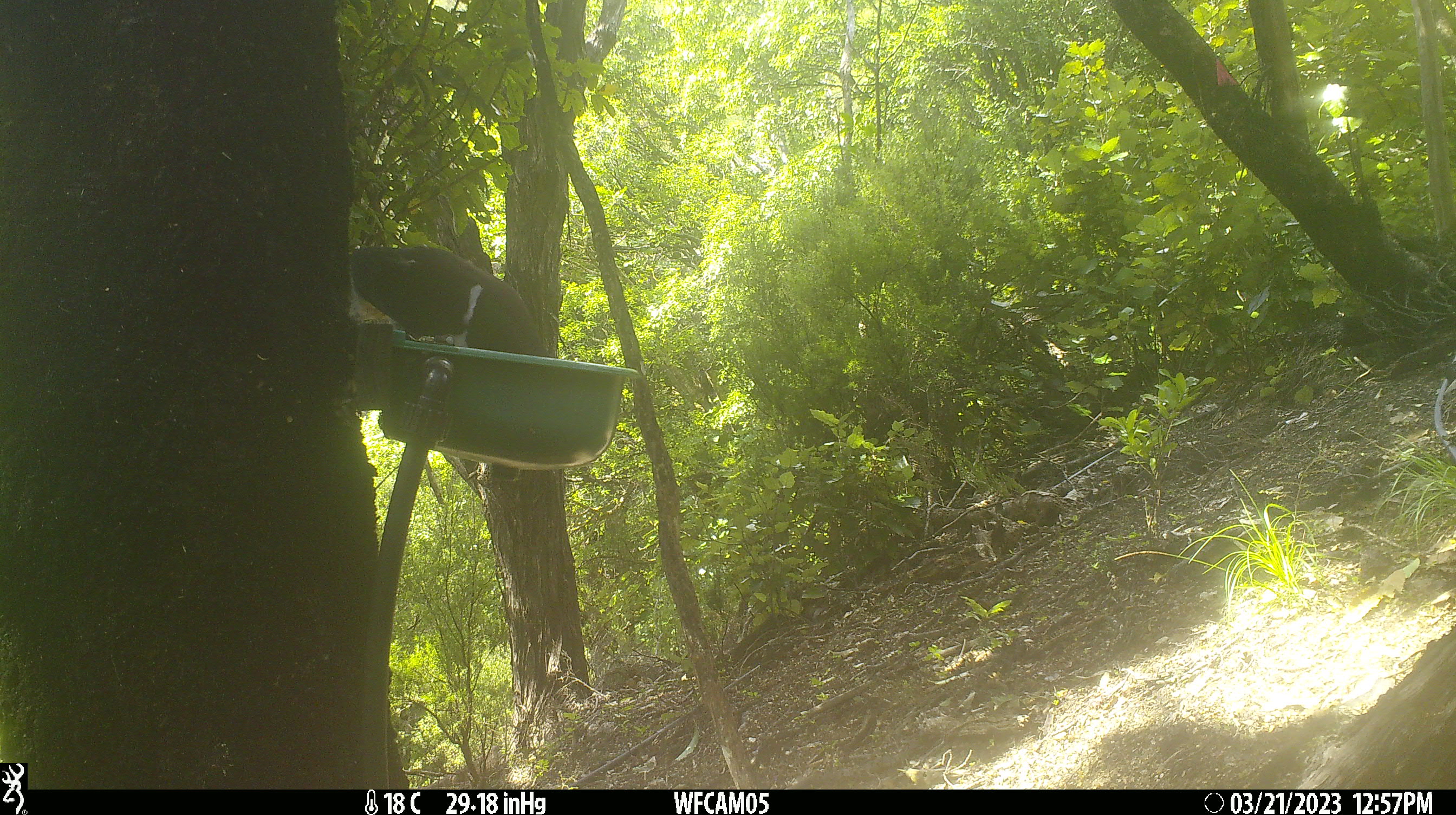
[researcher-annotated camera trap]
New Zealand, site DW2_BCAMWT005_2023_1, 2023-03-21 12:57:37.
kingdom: Animalia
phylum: Chordata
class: Aves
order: Columbiformes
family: Columbidae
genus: Hemiphaga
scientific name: Hemiphaga novaeseelandiae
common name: new zealand pigeon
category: kereru